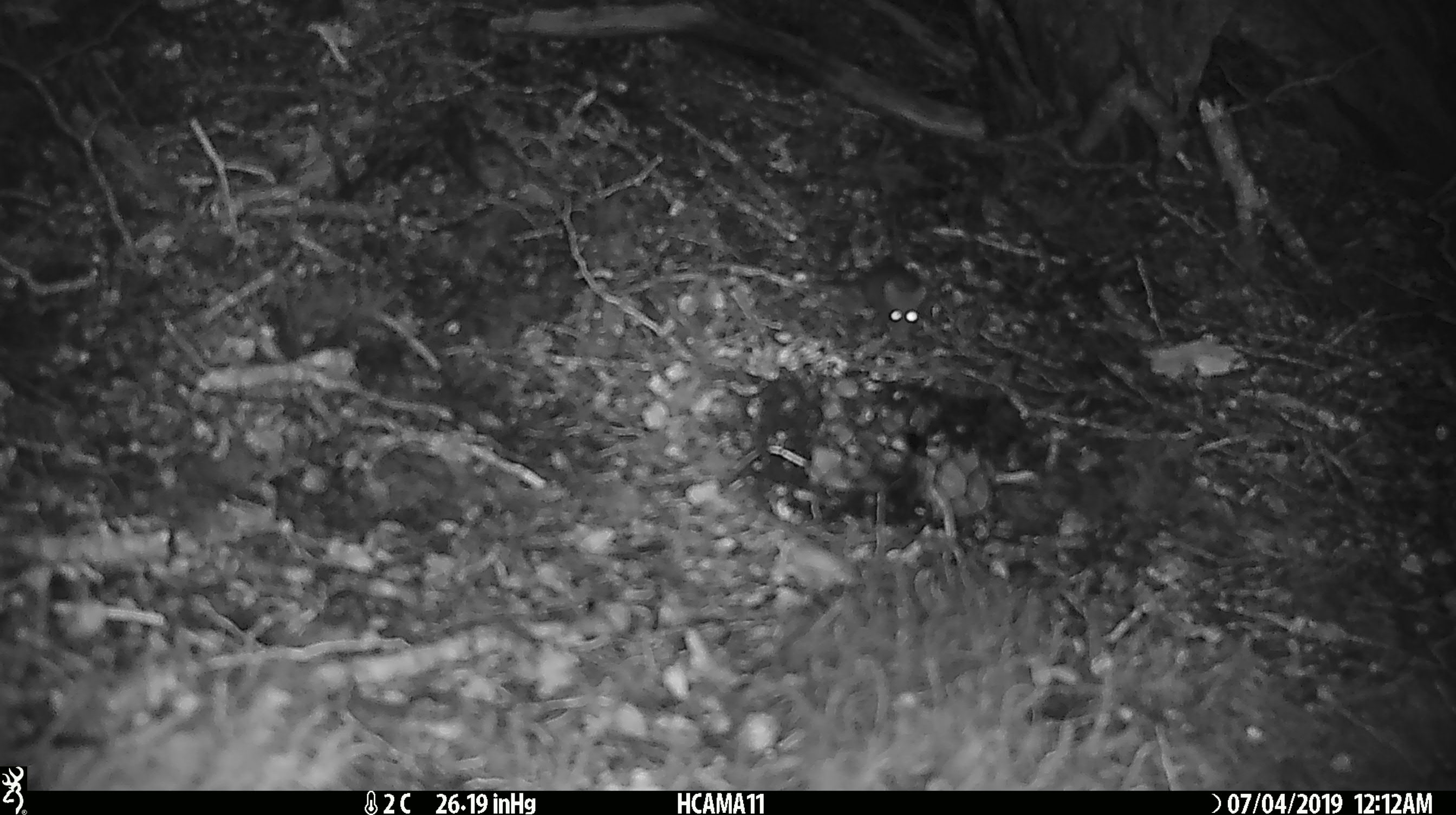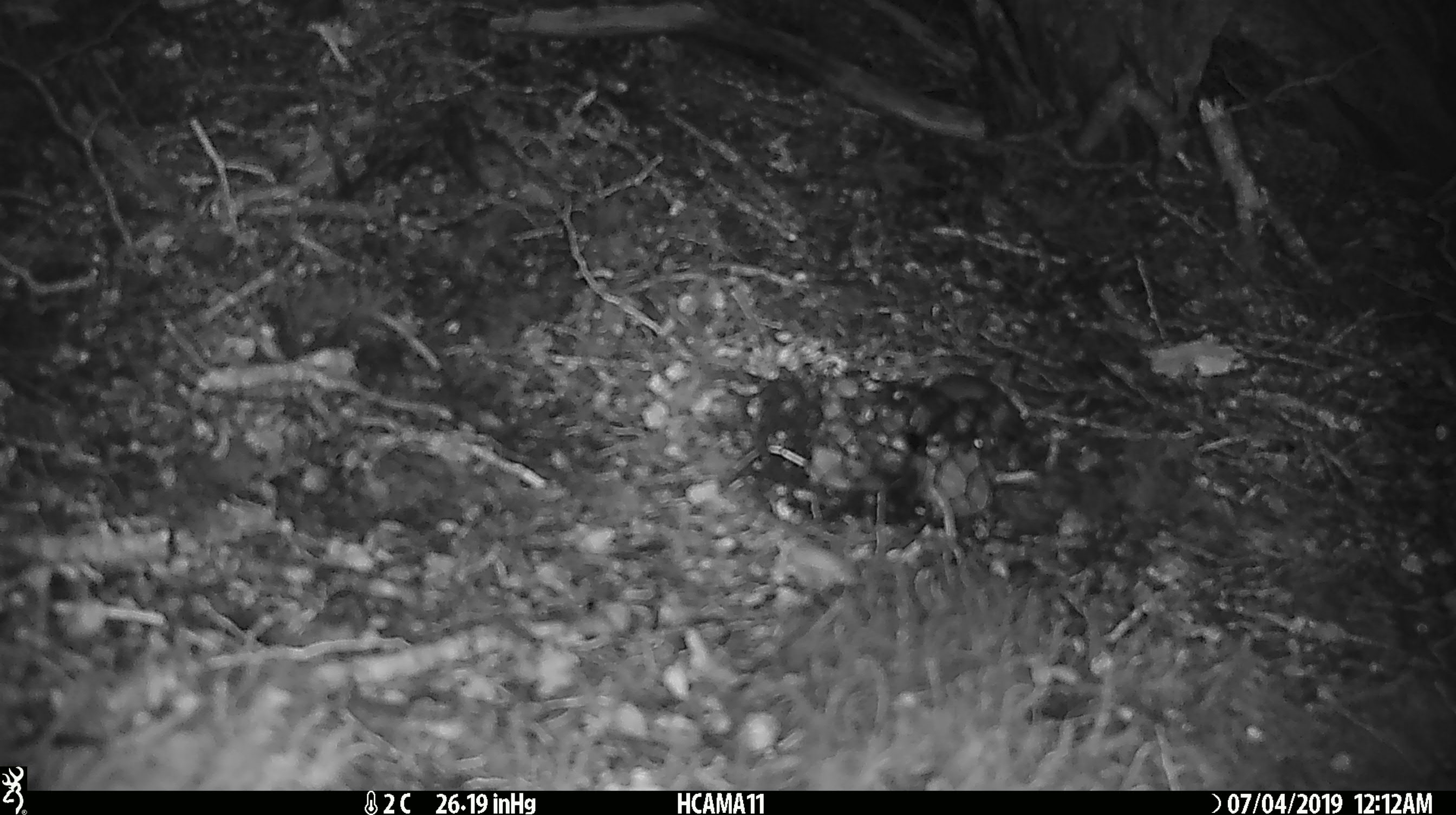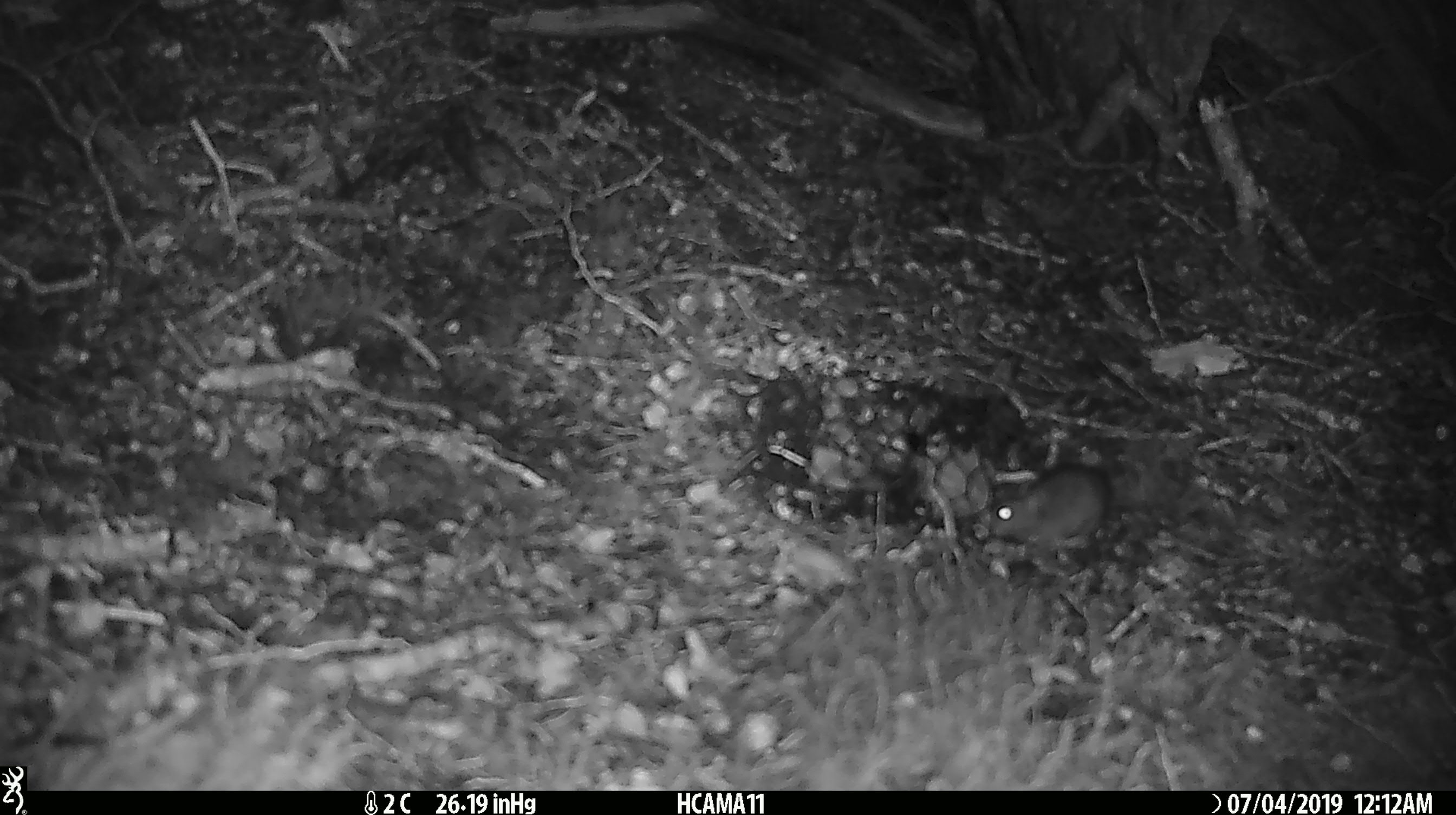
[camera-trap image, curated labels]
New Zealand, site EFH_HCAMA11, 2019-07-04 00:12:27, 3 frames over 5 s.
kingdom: Animalia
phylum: Chordata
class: Mammalia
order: Rodentia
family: Muridae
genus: Mus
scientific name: Mus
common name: mouse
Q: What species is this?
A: Mouse (Mus).